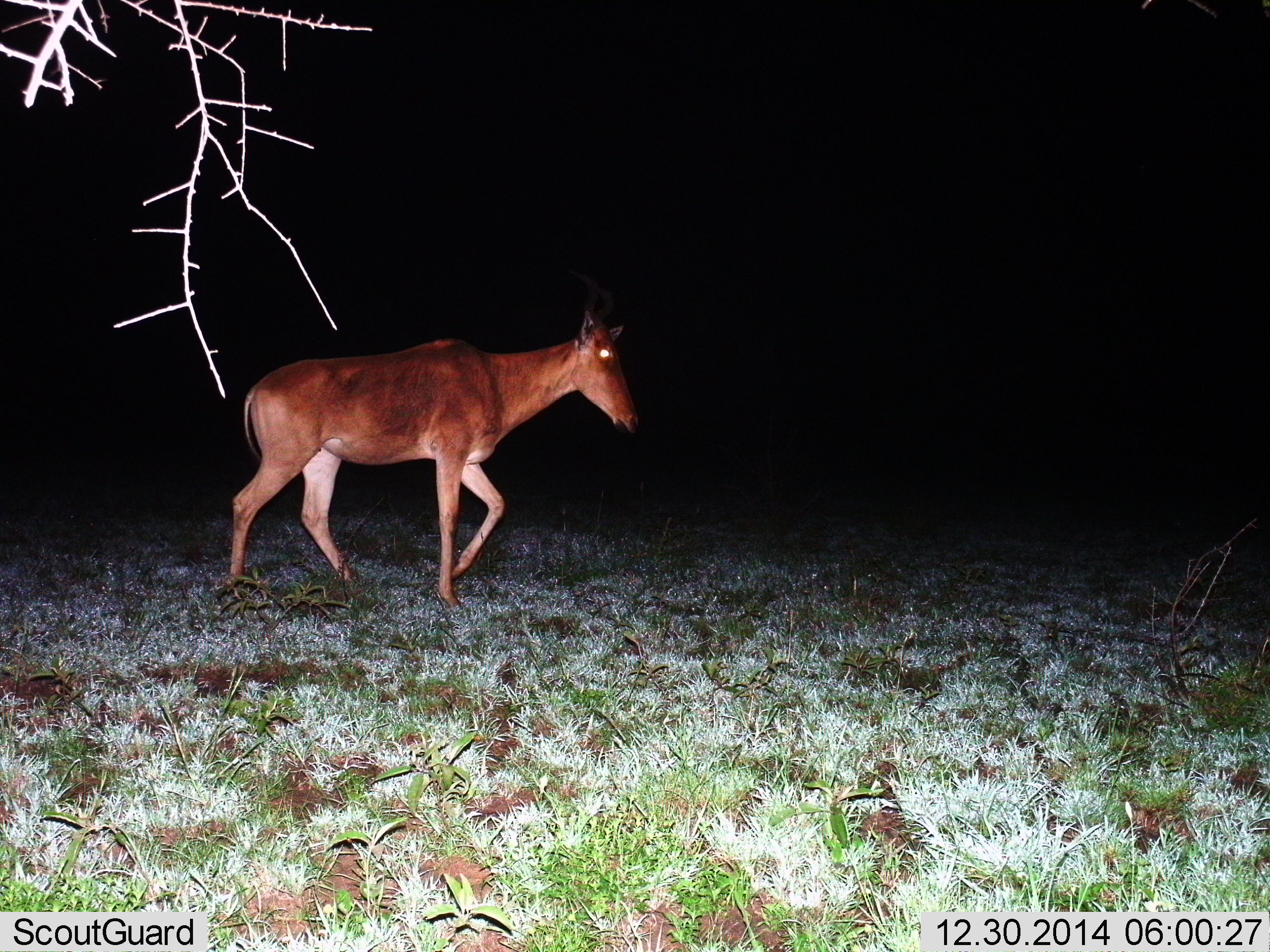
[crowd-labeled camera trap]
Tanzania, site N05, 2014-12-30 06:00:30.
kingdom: Animalia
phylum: Chordata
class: Mammalia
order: Artiodactyla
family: Bovidae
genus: Alcelaphus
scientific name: Alcelaphus buselaphus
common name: hartebeest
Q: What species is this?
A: Hartebeest (Alcelaphus buselaphus).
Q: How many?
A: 1.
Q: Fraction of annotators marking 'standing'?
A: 30%.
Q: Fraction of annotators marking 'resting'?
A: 0%.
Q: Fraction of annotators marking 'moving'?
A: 80%.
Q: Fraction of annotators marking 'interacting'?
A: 0%.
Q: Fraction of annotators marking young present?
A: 0%.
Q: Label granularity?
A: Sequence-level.